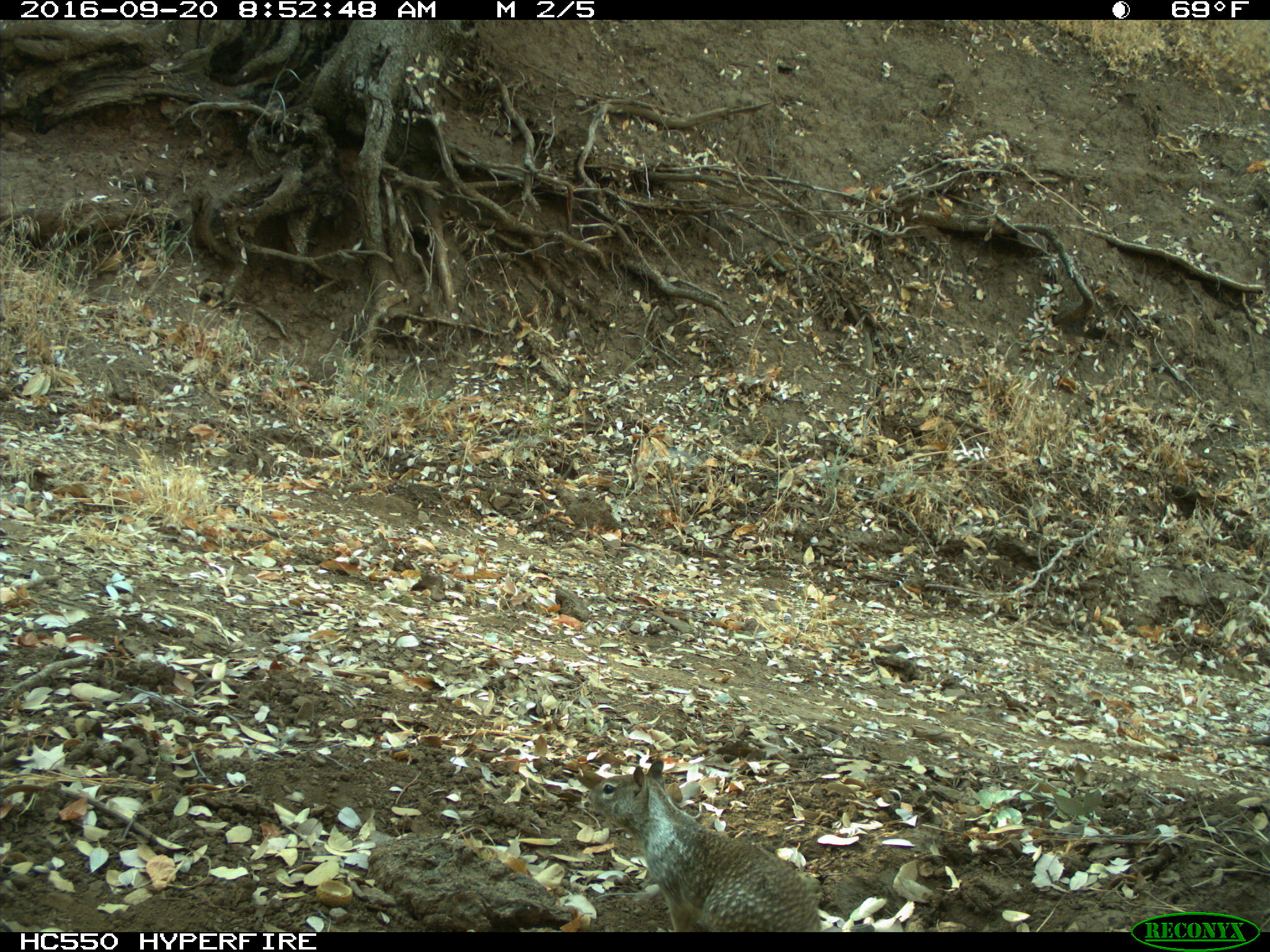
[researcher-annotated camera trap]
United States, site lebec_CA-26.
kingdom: Animalia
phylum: Chordata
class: Mammalia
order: Rodentia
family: Sciuridae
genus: Otospermophilus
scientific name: Otospermophilus beecheyi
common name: california ground squirrel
Otospermophilus beecheyi (california ground squirrel).